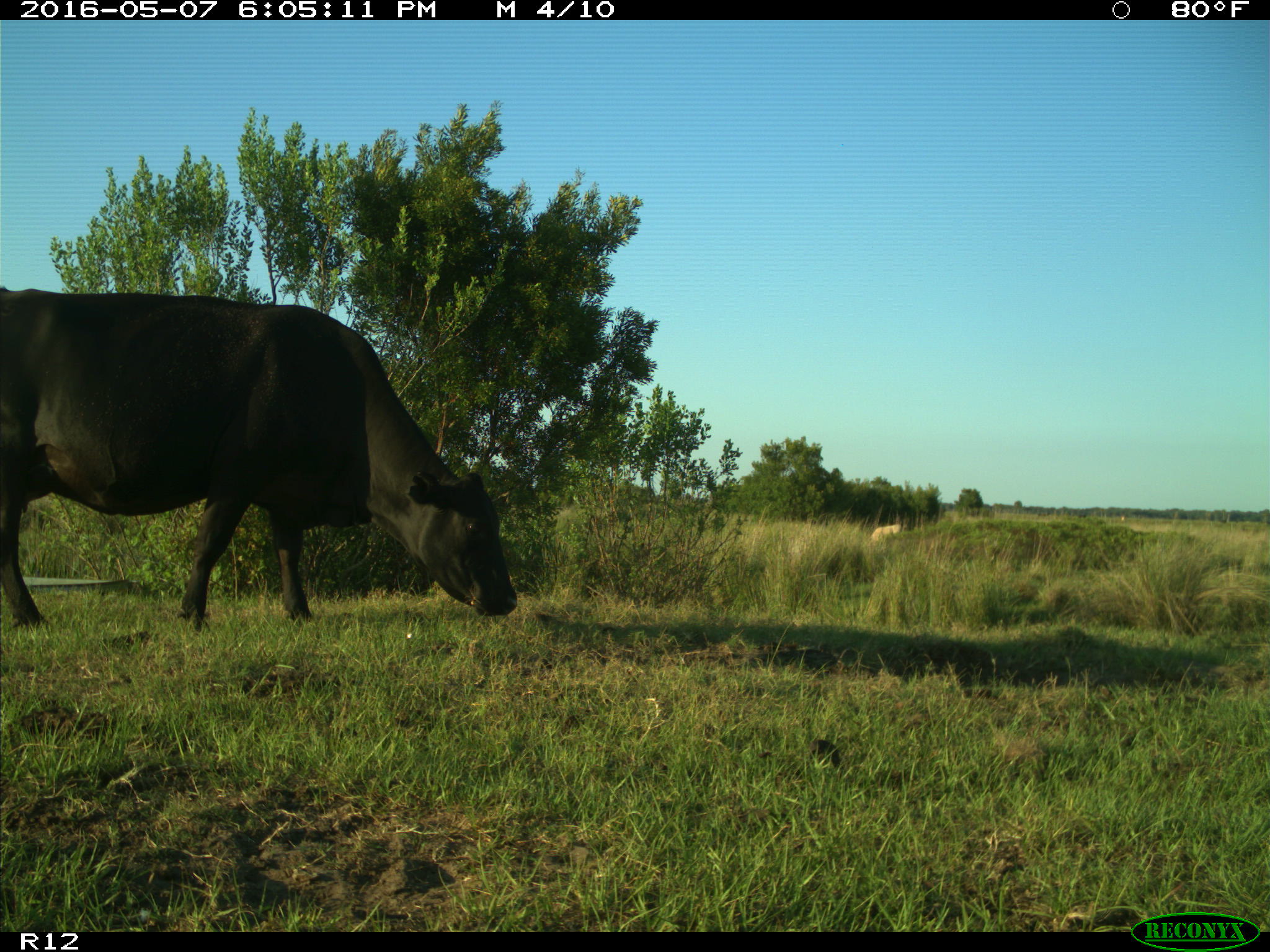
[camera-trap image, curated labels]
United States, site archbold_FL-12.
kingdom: Animalia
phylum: Chordata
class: Mammalia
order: Artiodactyla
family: Bovidae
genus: Bos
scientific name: Bos taurus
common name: domestic cow